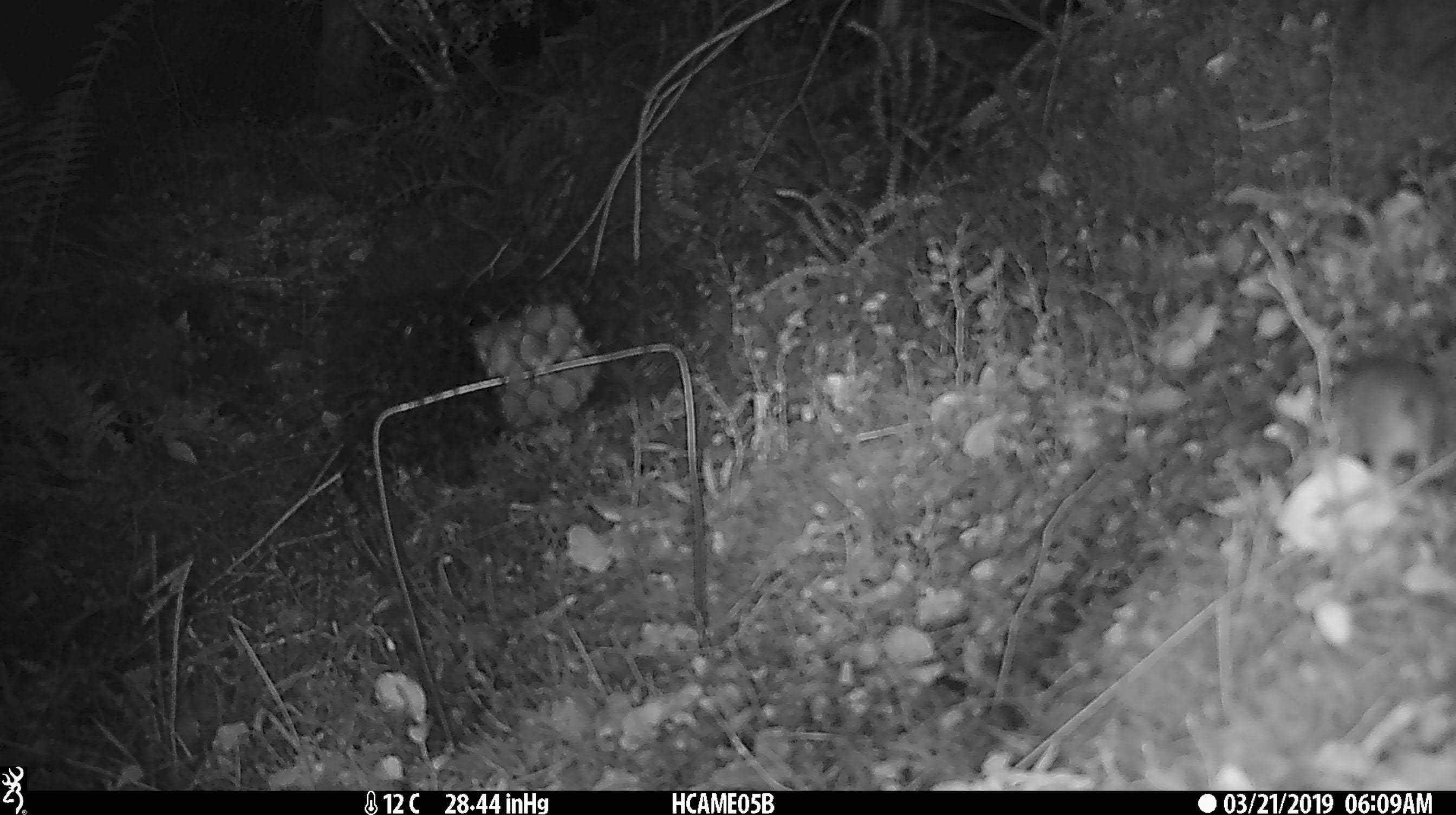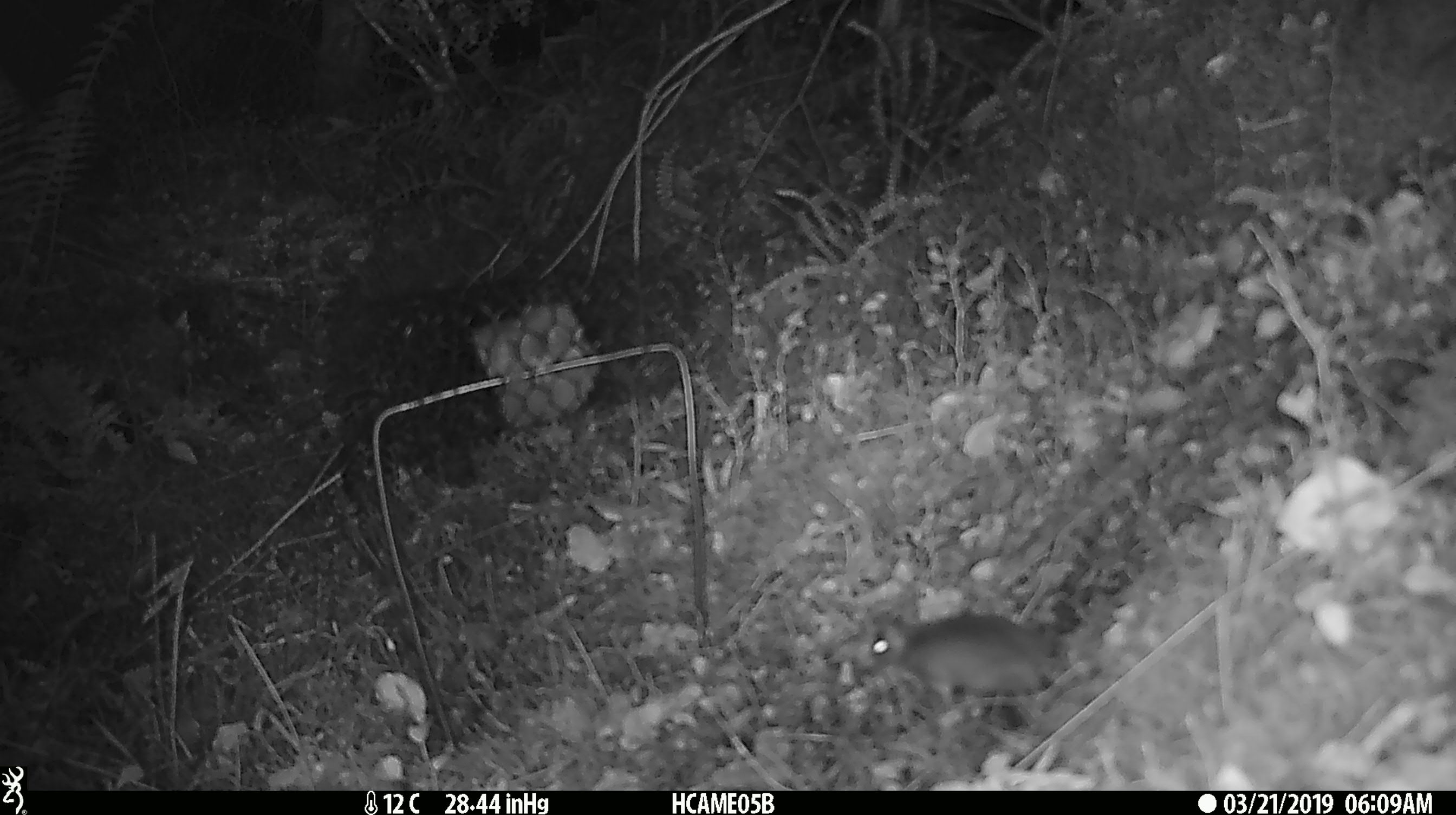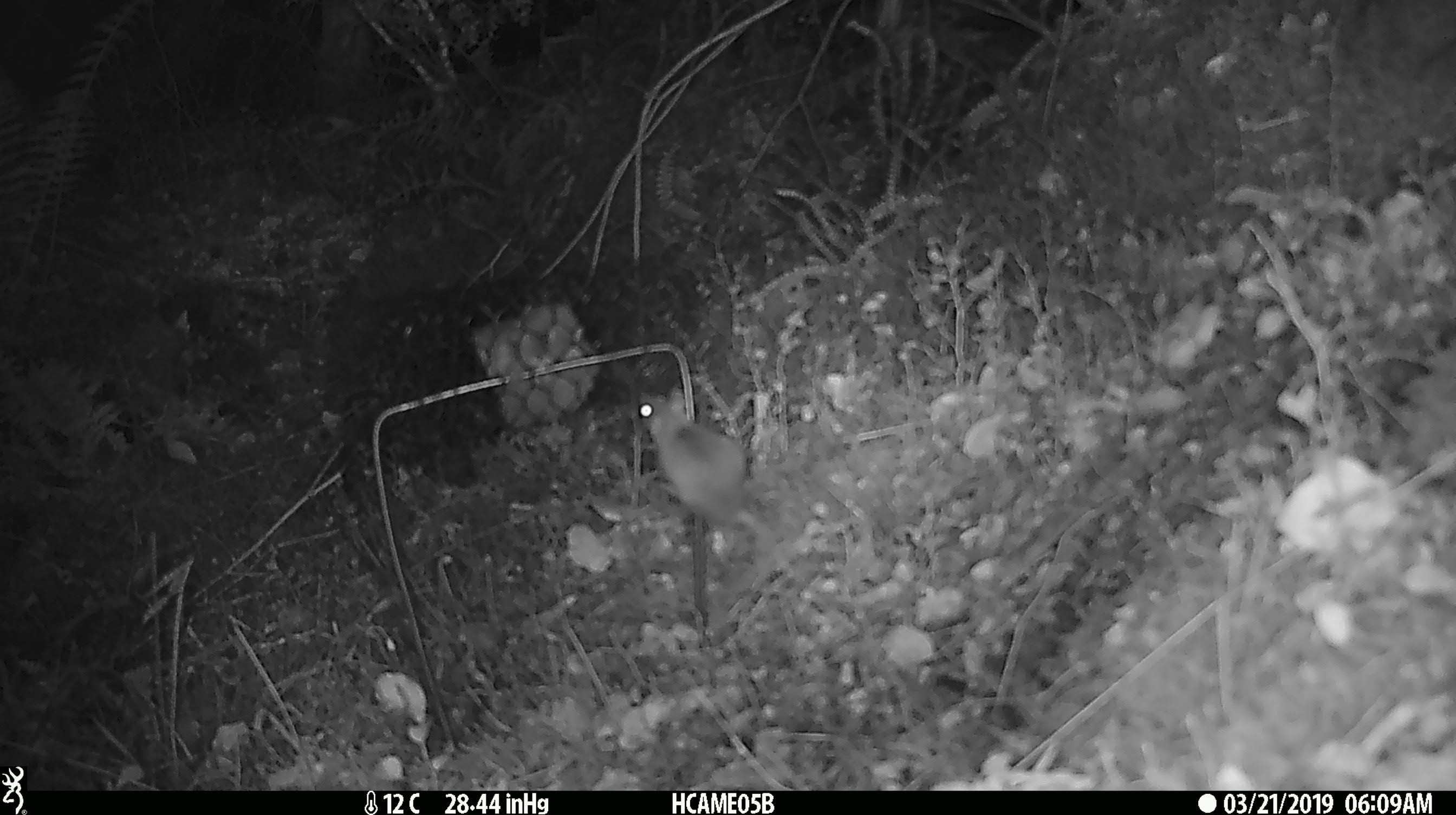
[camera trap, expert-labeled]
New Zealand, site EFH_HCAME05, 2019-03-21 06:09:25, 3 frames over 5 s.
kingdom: Animalia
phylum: Chordata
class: Mammalia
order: Rodentia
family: Muridae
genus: Mus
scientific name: Mus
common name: mouse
Mouse (Mus).